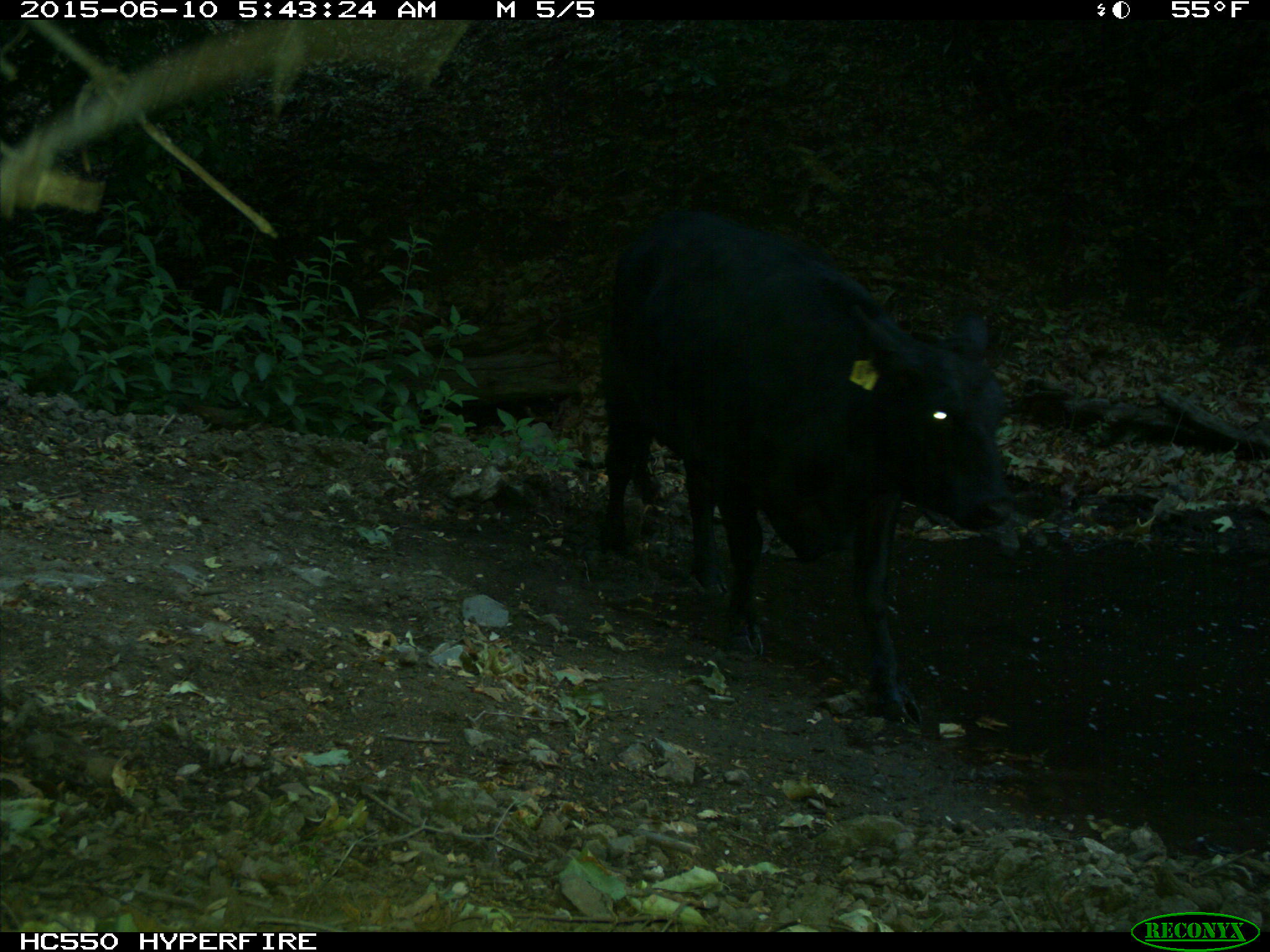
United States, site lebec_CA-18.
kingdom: Animalia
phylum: Chordata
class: Mammalia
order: Artiodactyla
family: Bovidae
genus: Bos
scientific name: Bos taurus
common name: domestic cow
Bos taurus (domestic cow).